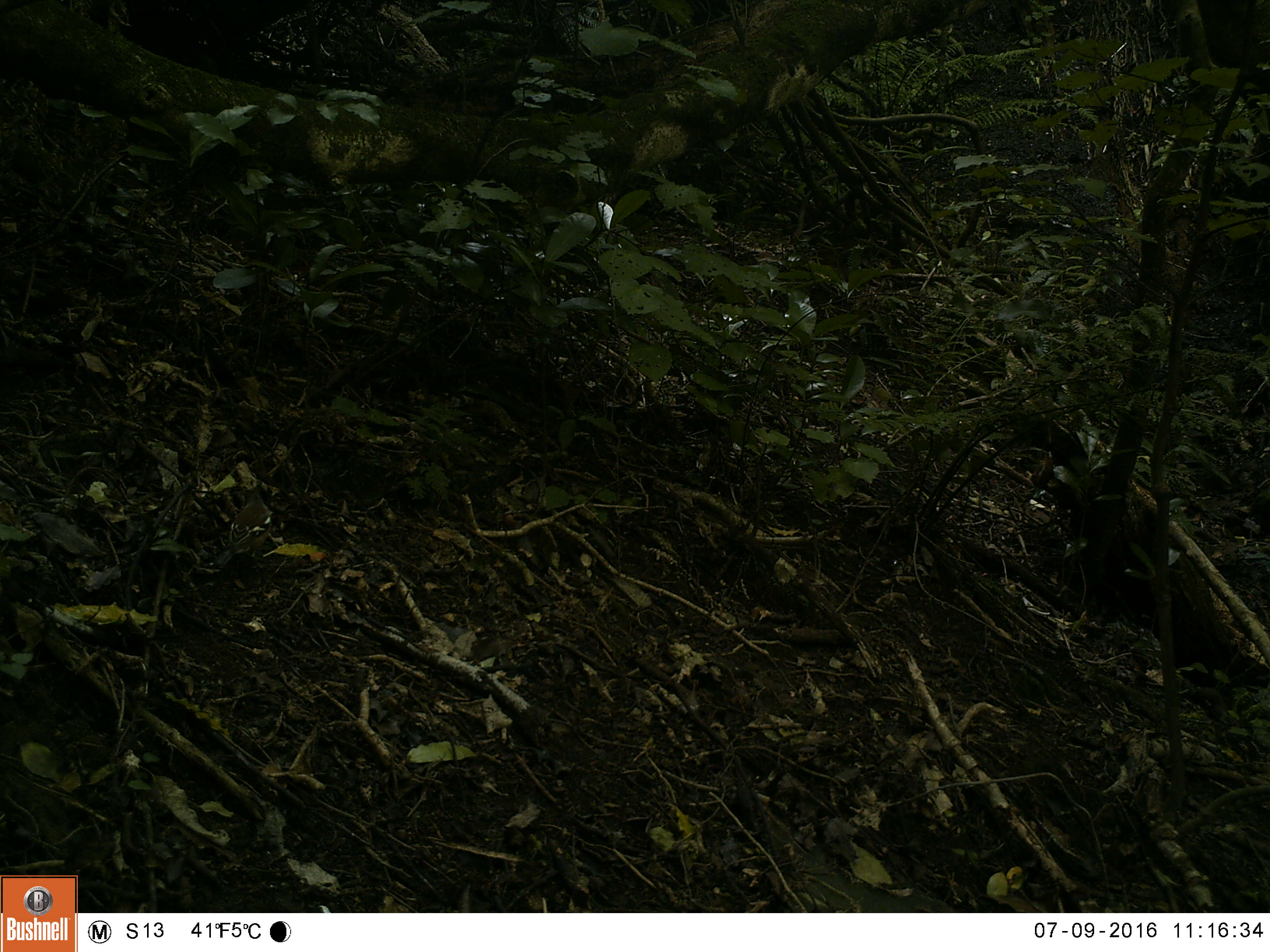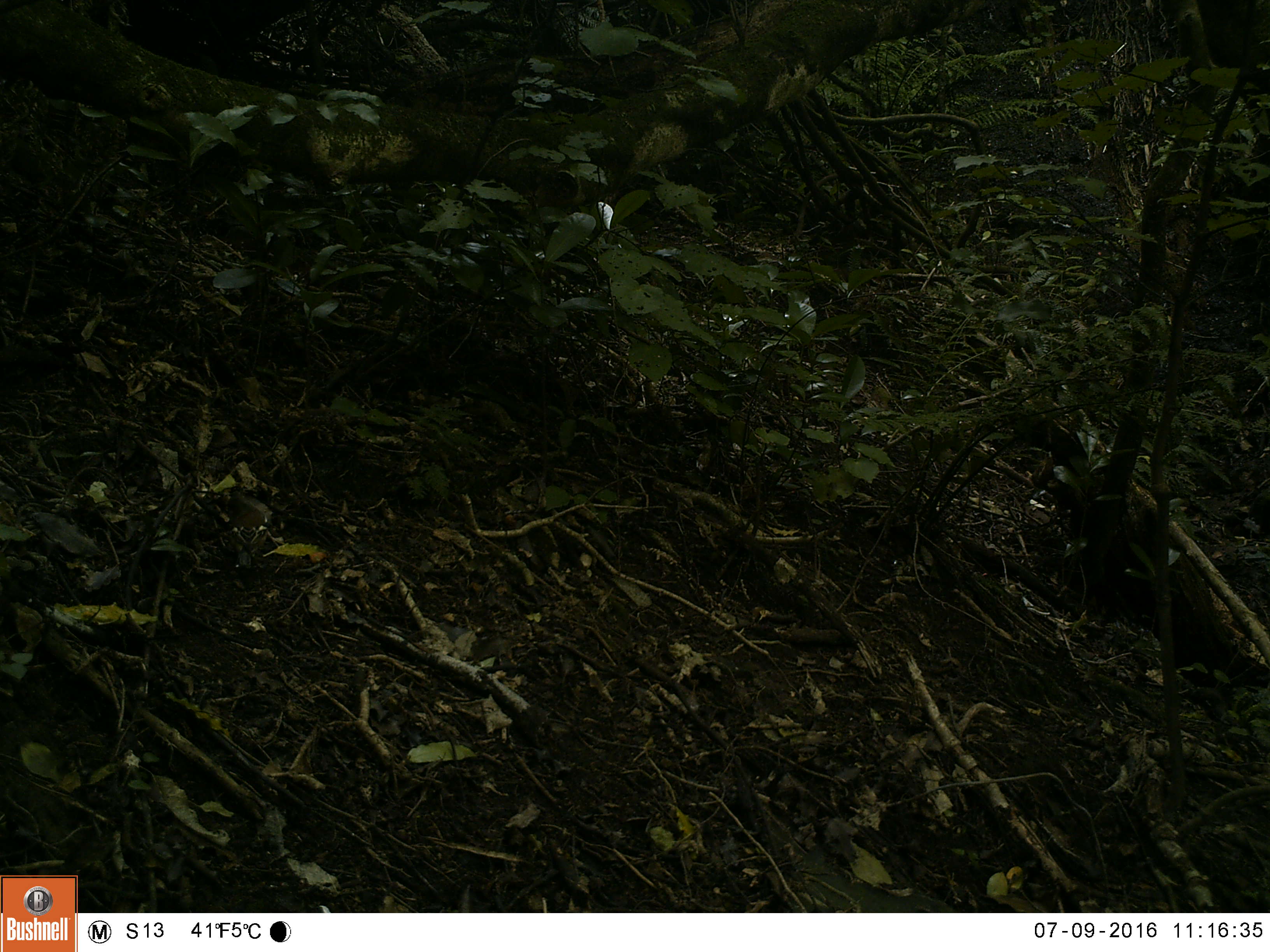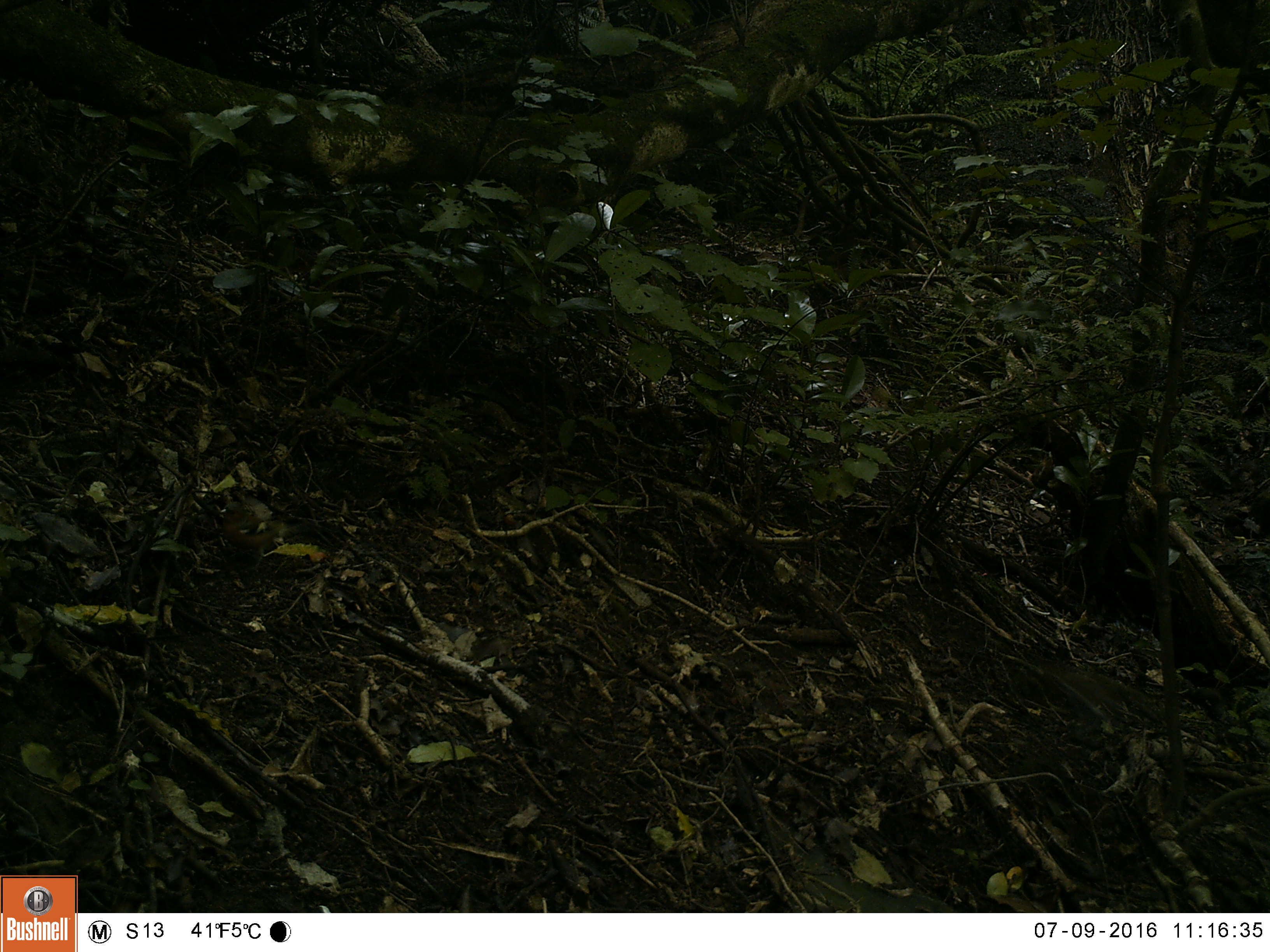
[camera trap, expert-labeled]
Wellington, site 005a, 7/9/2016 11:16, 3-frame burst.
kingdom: Animalia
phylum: Chordata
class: Aves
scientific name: Aves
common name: bird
Bird (Aves).